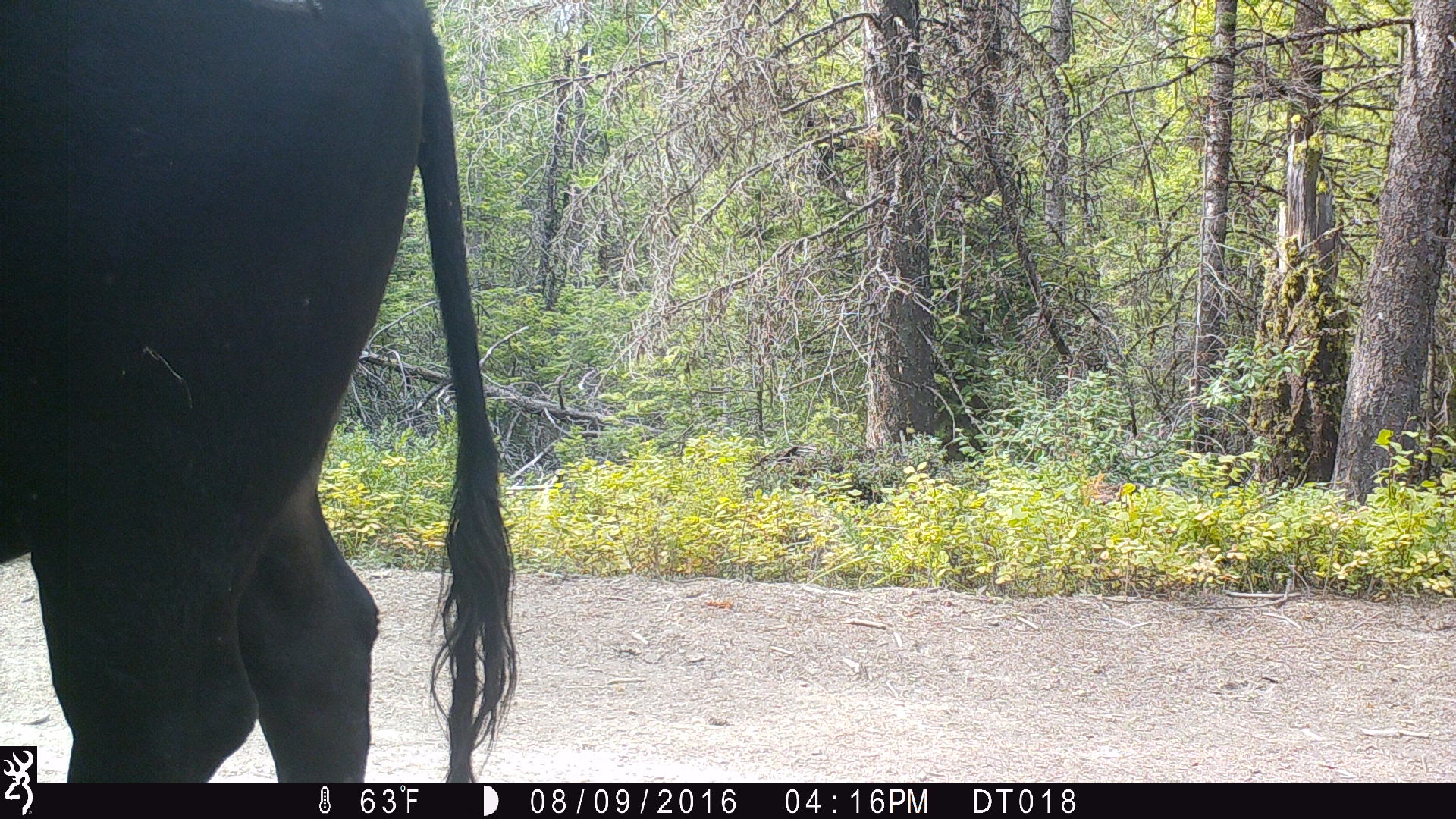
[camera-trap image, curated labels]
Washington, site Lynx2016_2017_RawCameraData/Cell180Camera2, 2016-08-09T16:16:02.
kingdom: Animalia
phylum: Chordata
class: Mammalia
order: Artiodactyla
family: Bovidae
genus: Bos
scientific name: Bos taurus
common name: domestic cattle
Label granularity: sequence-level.